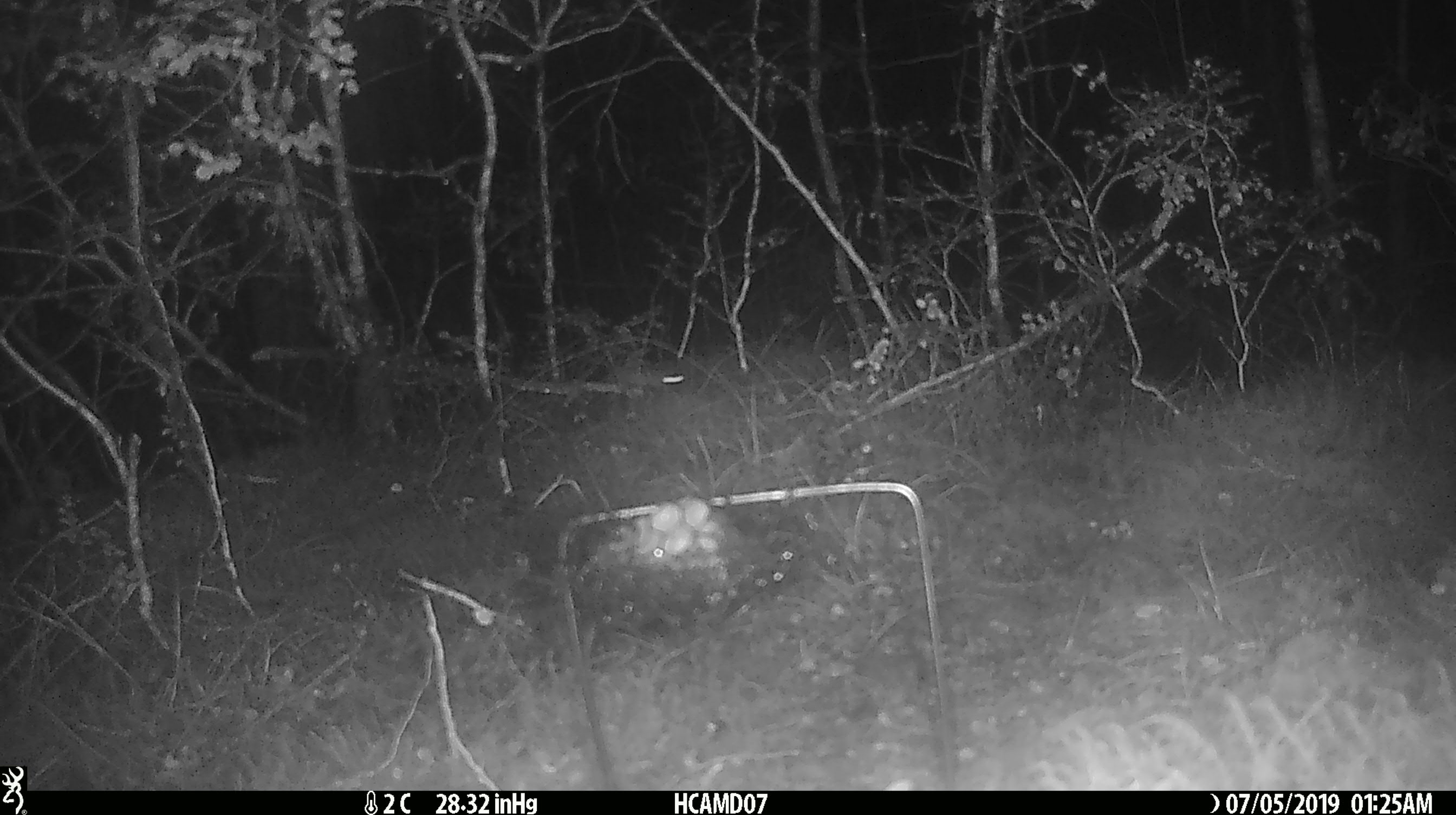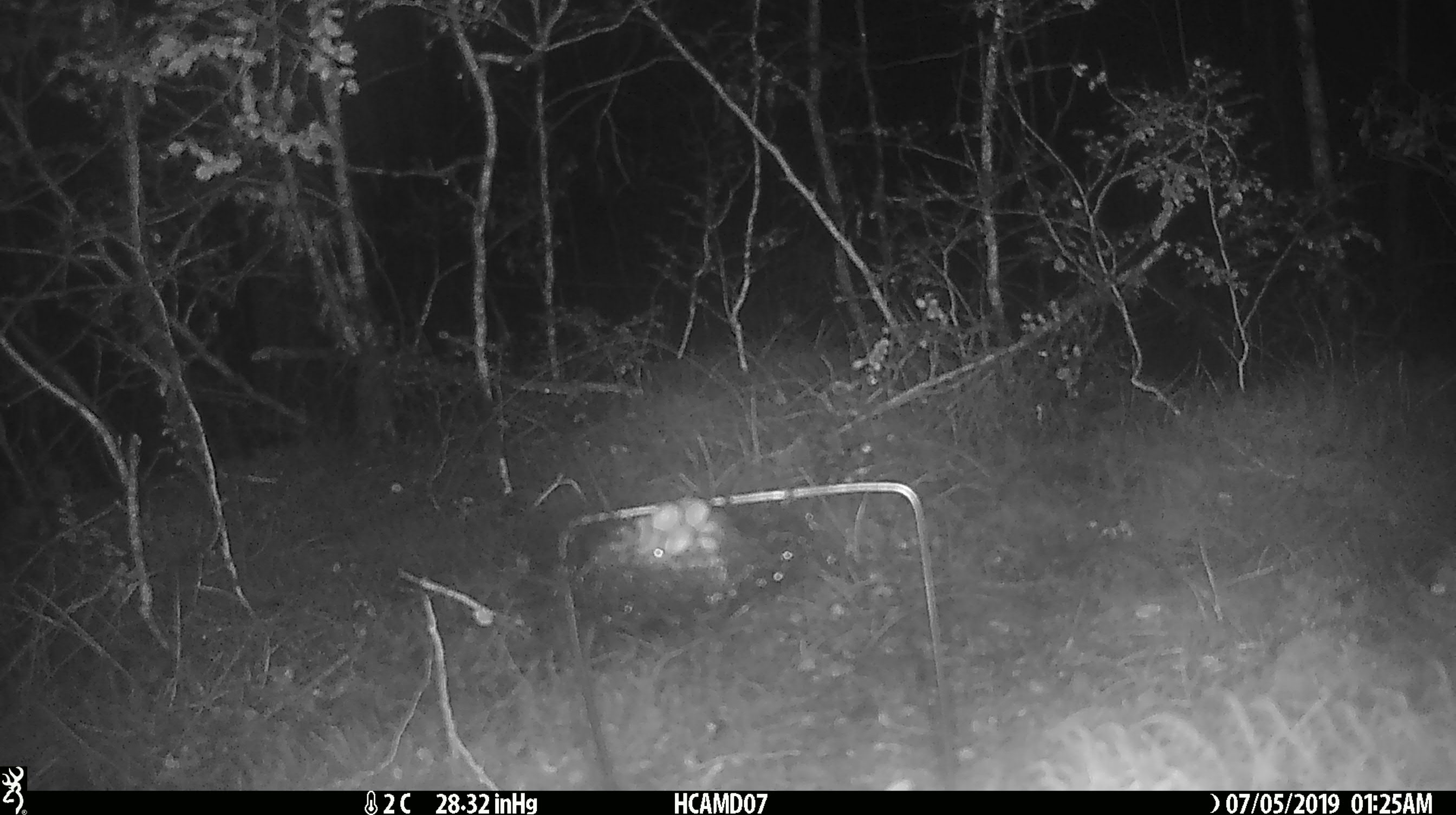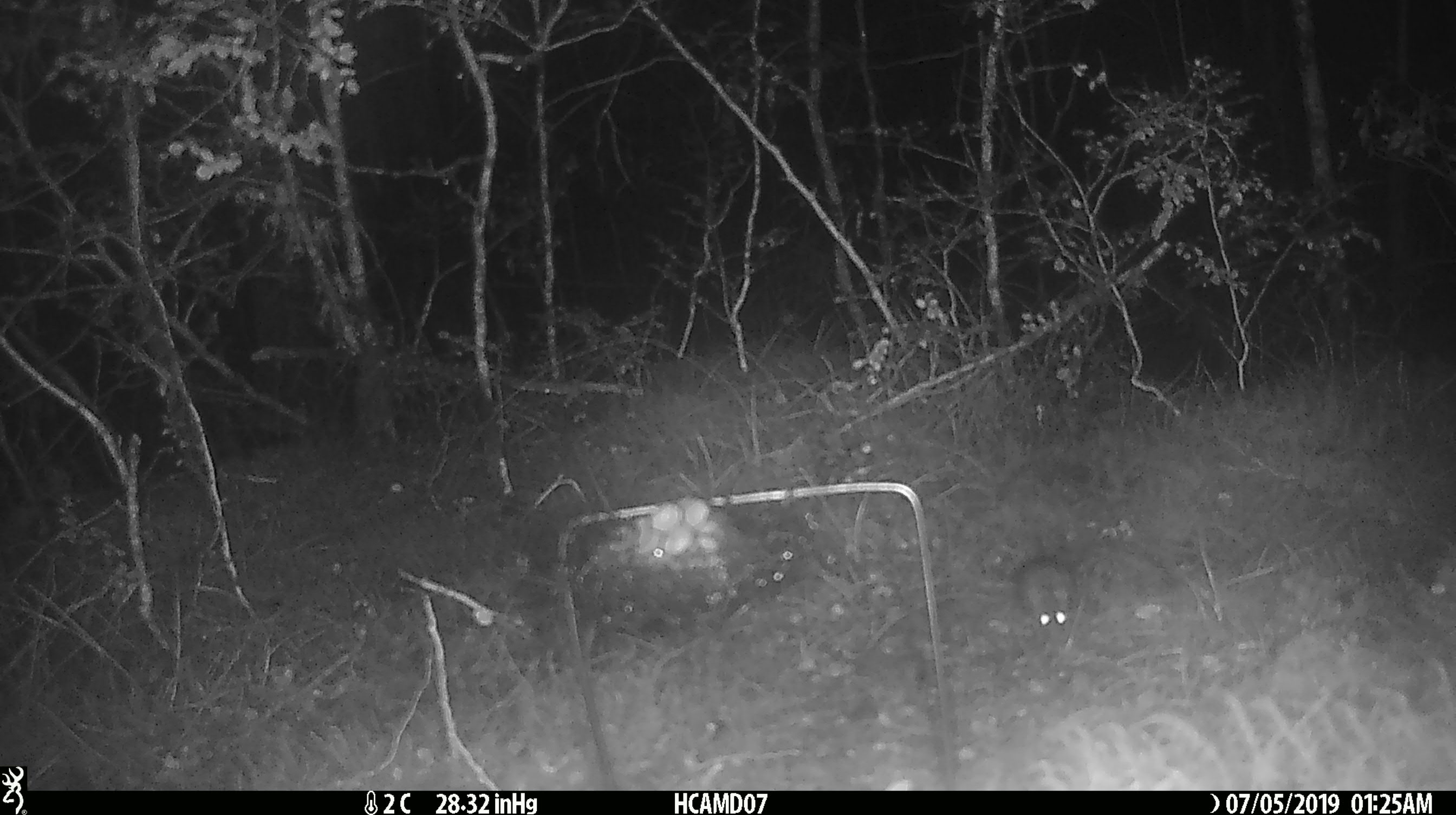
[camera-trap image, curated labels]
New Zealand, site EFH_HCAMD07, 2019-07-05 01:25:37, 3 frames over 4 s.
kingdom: Animalia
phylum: Chordata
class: Mammalia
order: Rodentia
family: Muridae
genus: Mus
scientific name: Mus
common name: mouse